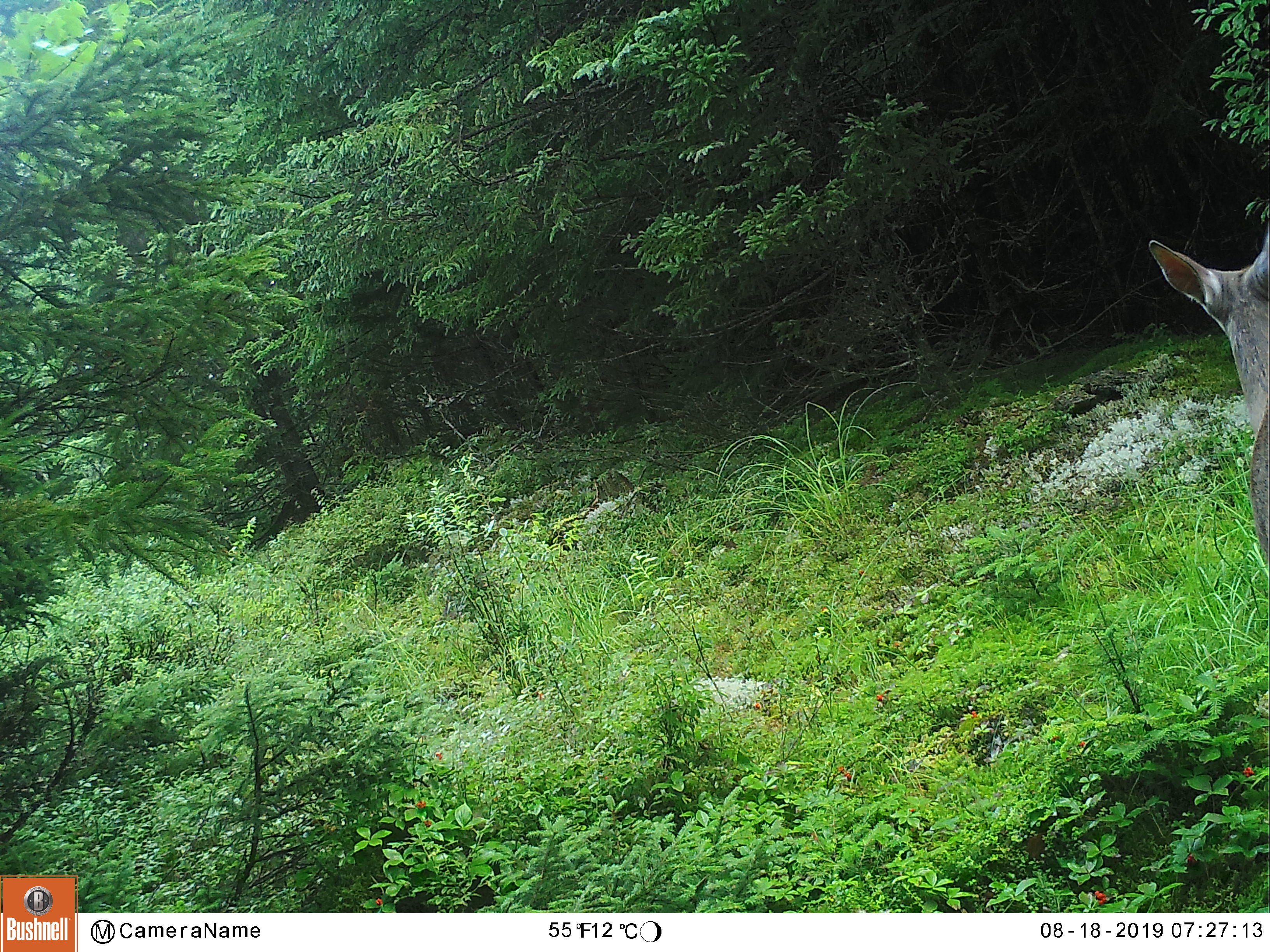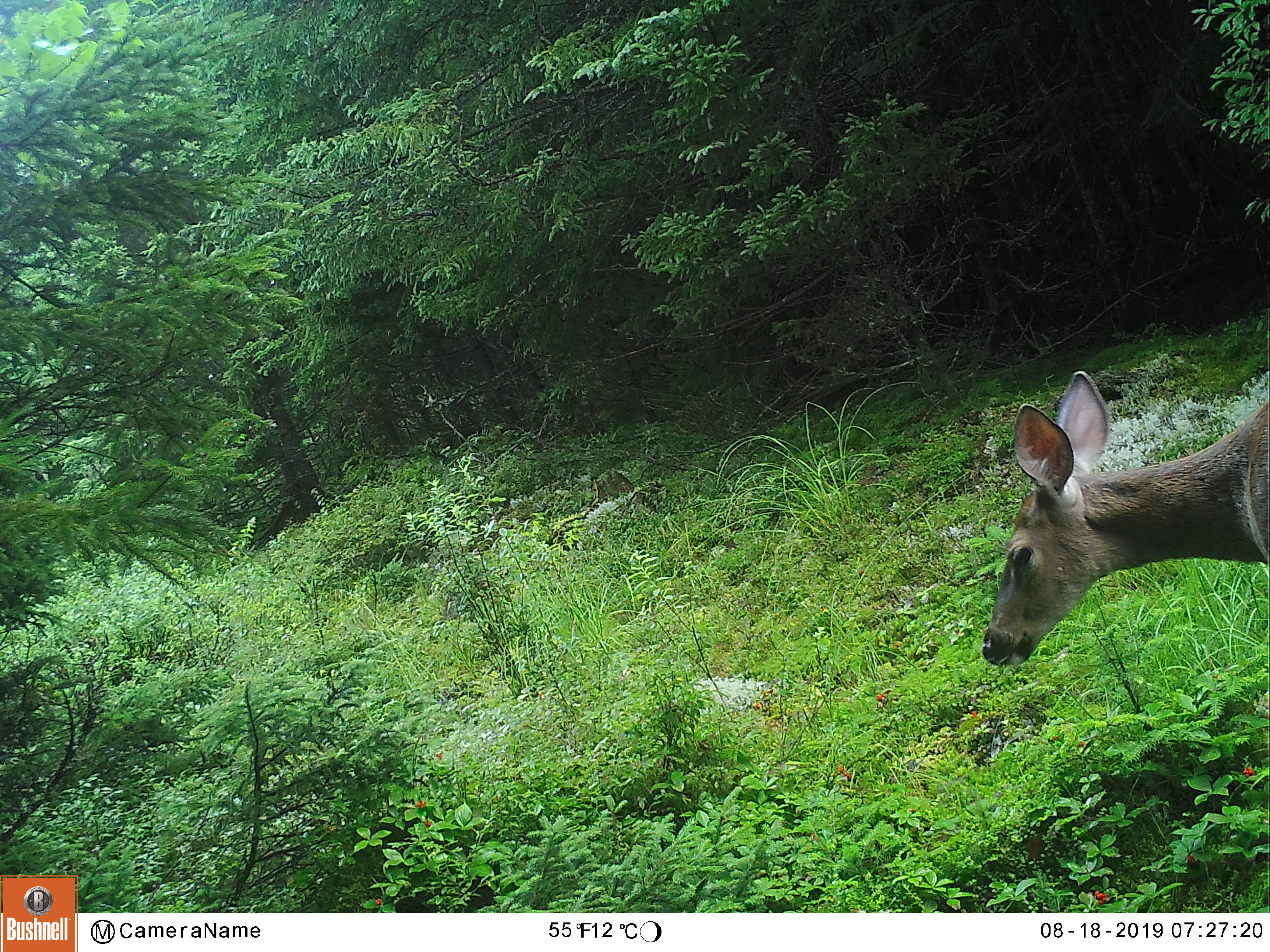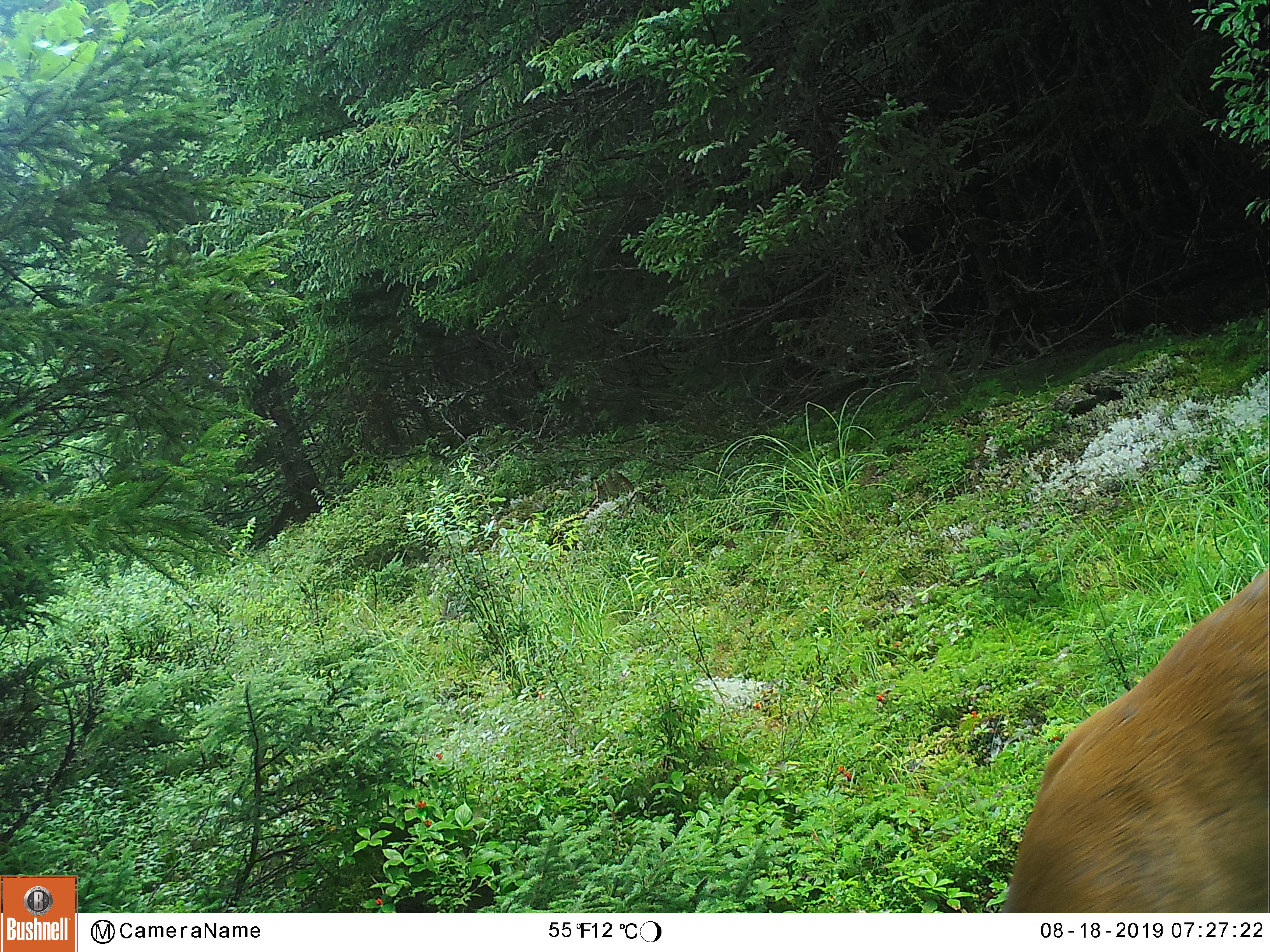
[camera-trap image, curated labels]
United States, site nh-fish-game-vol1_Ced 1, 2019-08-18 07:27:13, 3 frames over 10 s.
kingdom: Animalia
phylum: Chordata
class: Mammalia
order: Artiodactyla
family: Cervidae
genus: Odocoileus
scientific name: Odocoileus virginianus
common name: white-tailed deer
White-tailed deer (Odocoileus virginianus).